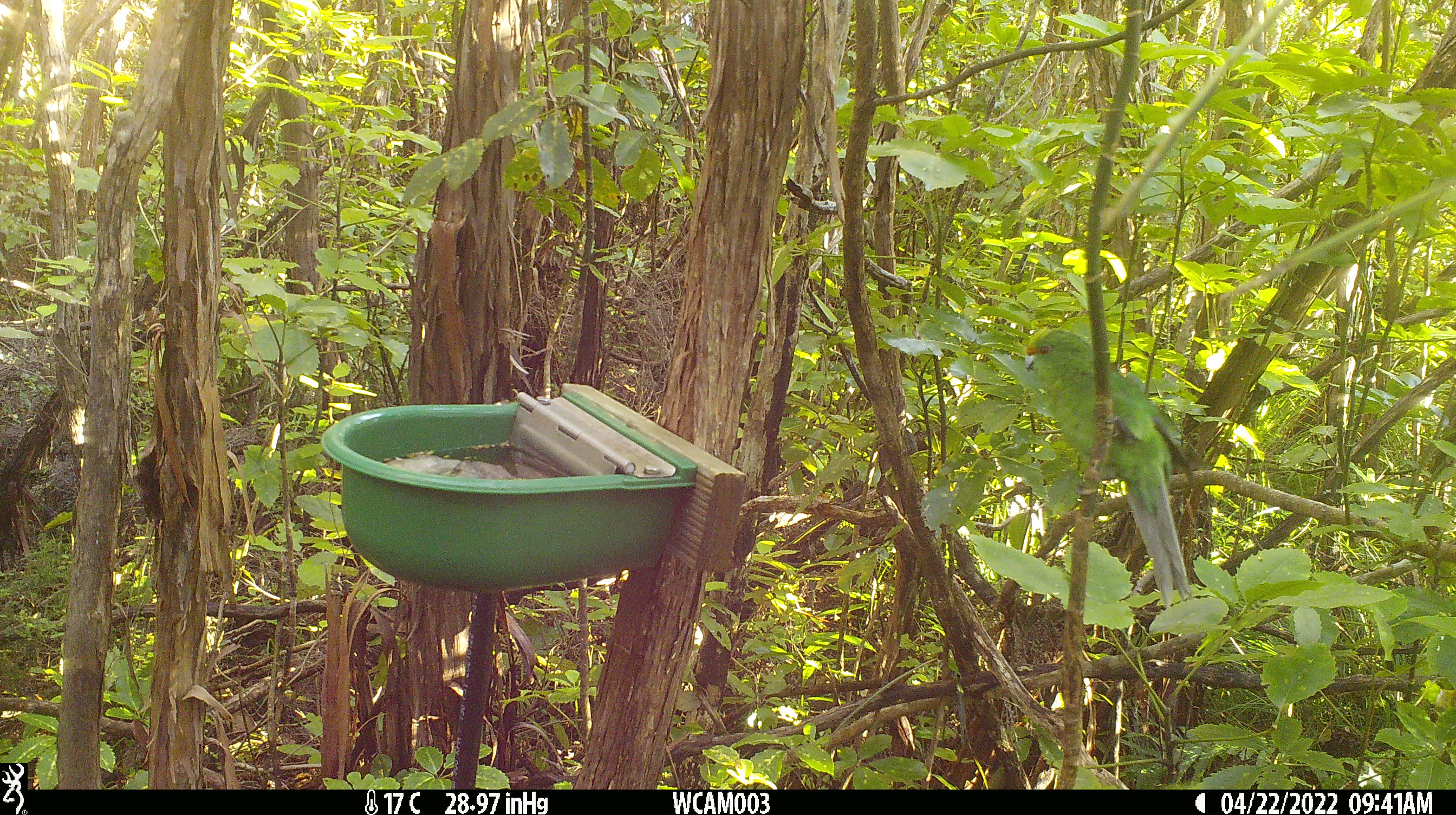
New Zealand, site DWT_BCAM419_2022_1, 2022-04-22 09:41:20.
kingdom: Animalia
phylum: Chordata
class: Aves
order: Psittaciformes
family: Psittaculidae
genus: Cyanoramphus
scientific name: Cyanoramphus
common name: parakeet